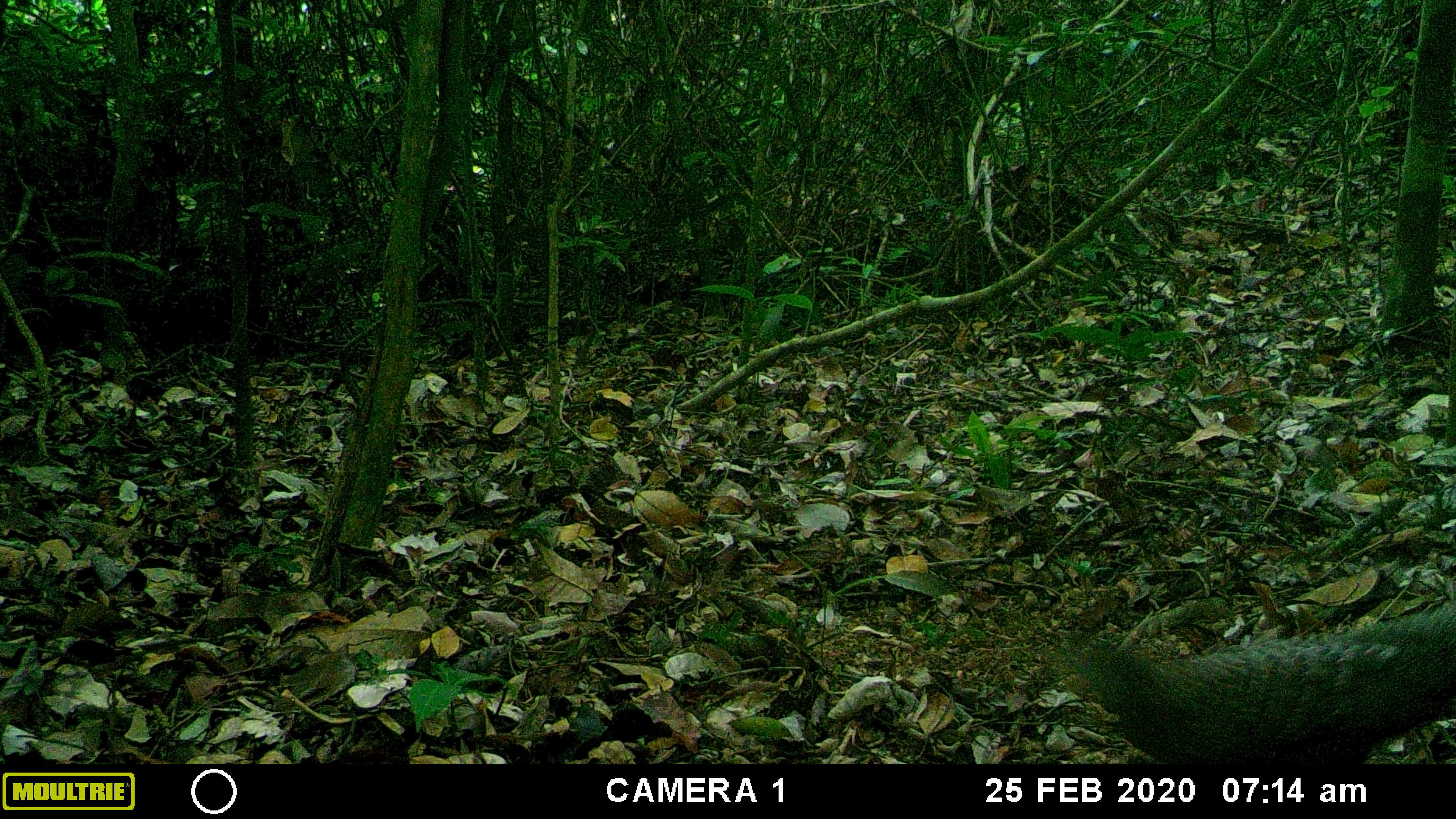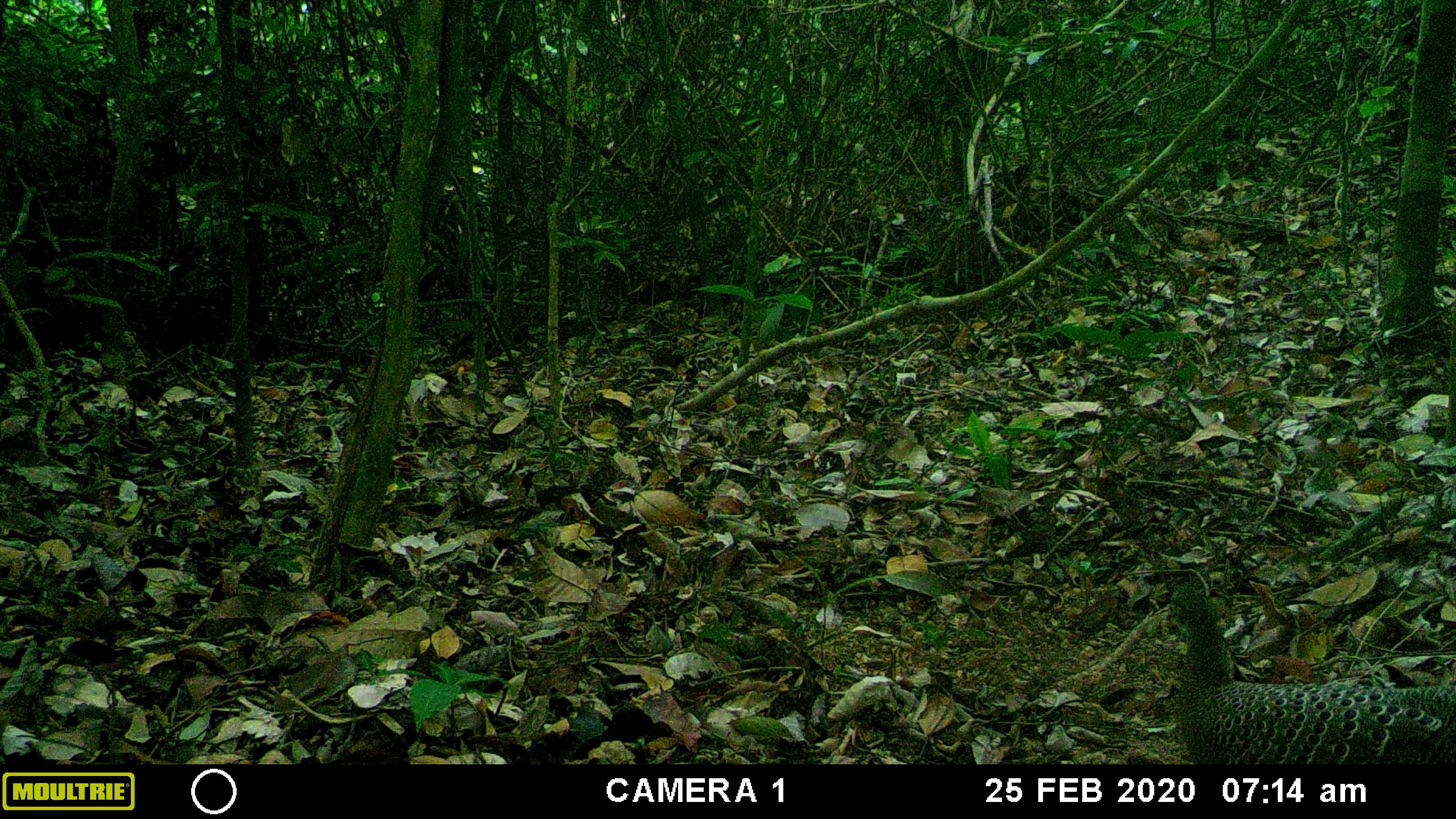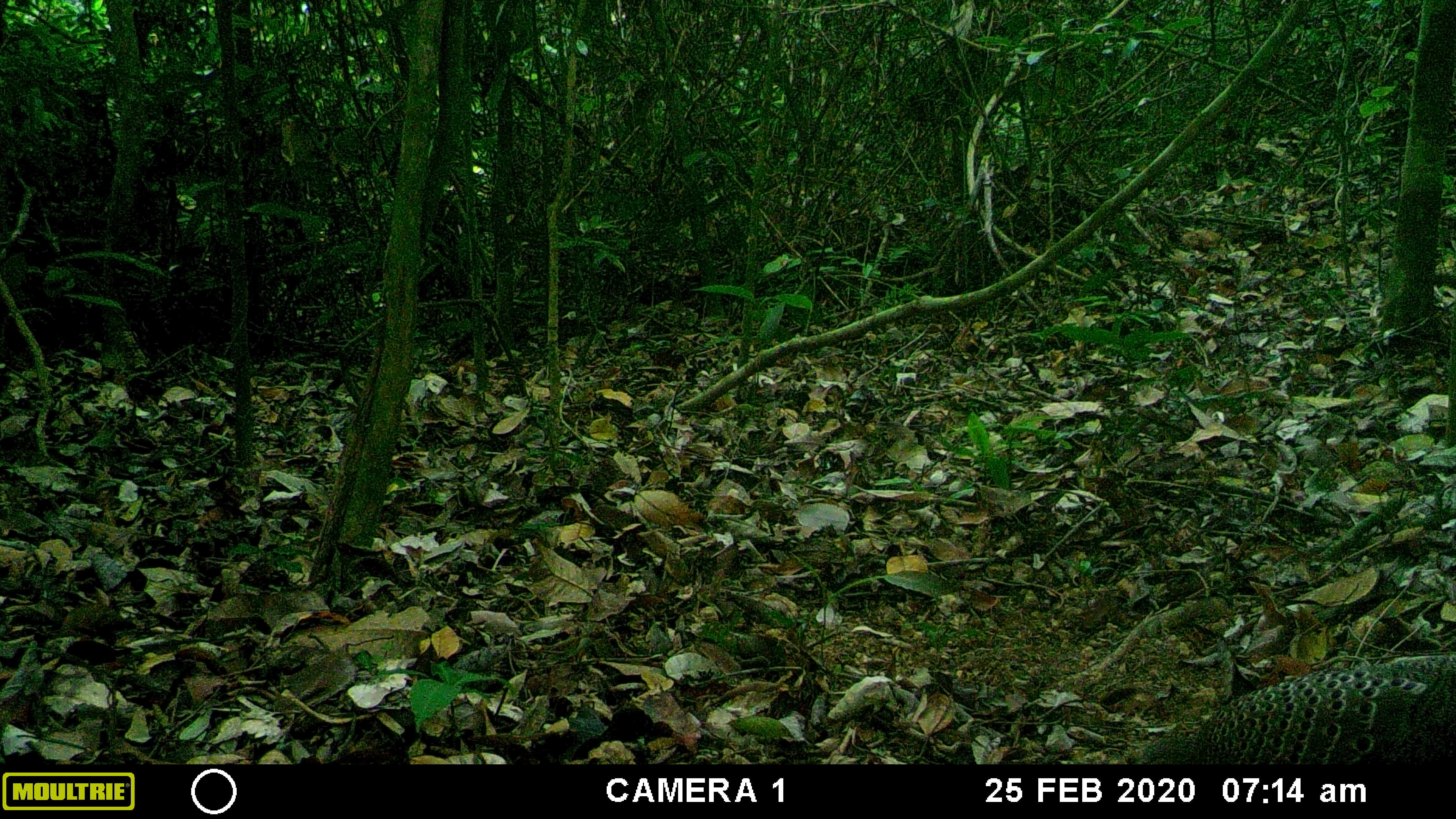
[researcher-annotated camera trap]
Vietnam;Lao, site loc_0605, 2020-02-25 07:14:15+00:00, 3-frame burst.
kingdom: Animalia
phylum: Chordata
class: Aves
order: Galliformes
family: Phasianidae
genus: Polyplectron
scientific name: Polyplectron bicalcaratum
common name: gray peacock-pheasant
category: grey peacock pheasant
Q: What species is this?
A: Grey peacock pheasant (gray peacock-pheasant) (Polyplectron bicalcaratum).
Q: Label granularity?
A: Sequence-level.